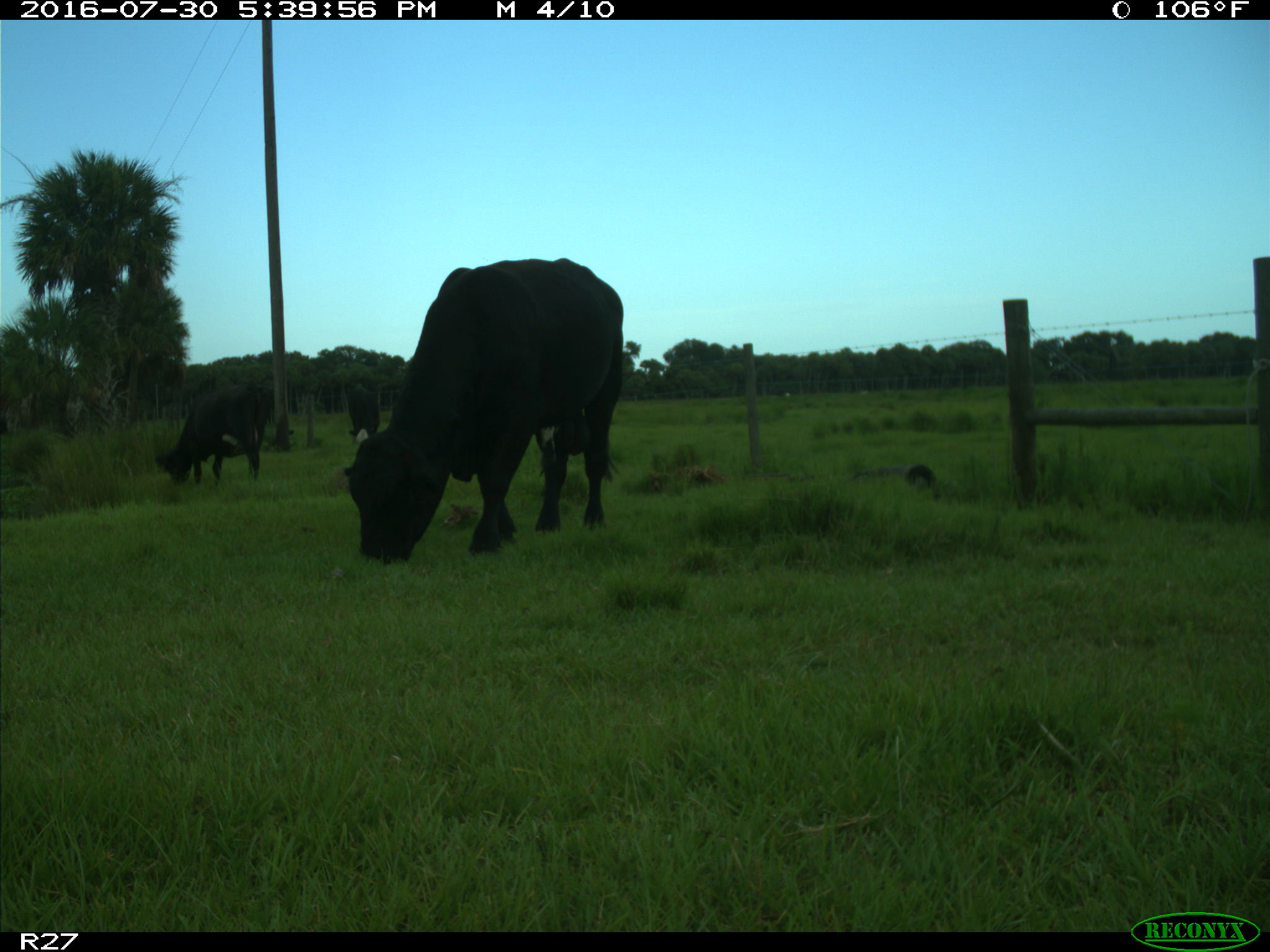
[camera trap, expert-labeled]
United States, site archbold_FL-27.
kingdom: Animalia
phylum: Chordata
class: Mammalia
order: Artiodactyla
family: Bovidae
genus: Bos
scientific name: Bos taurus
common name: domestic cow